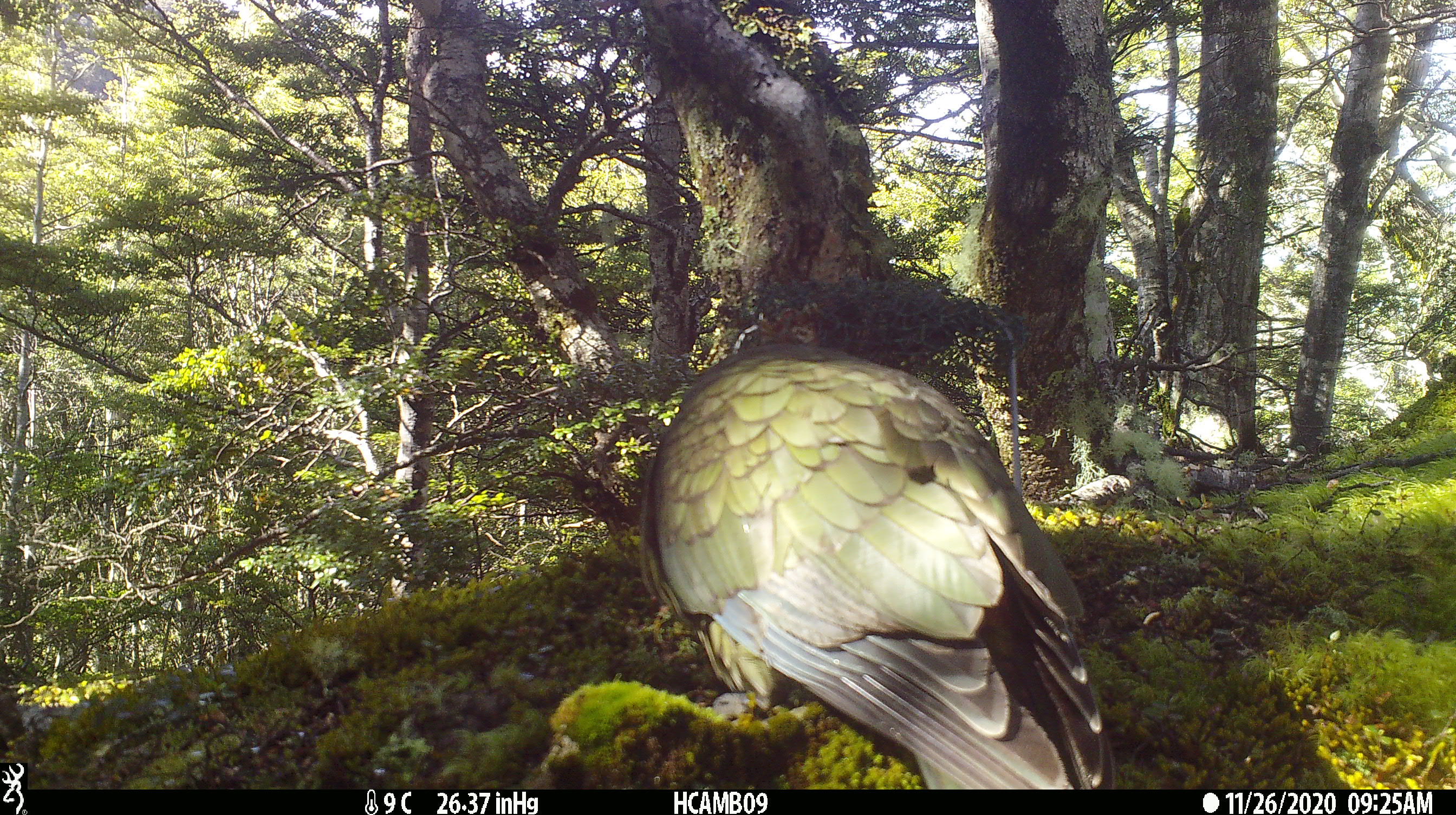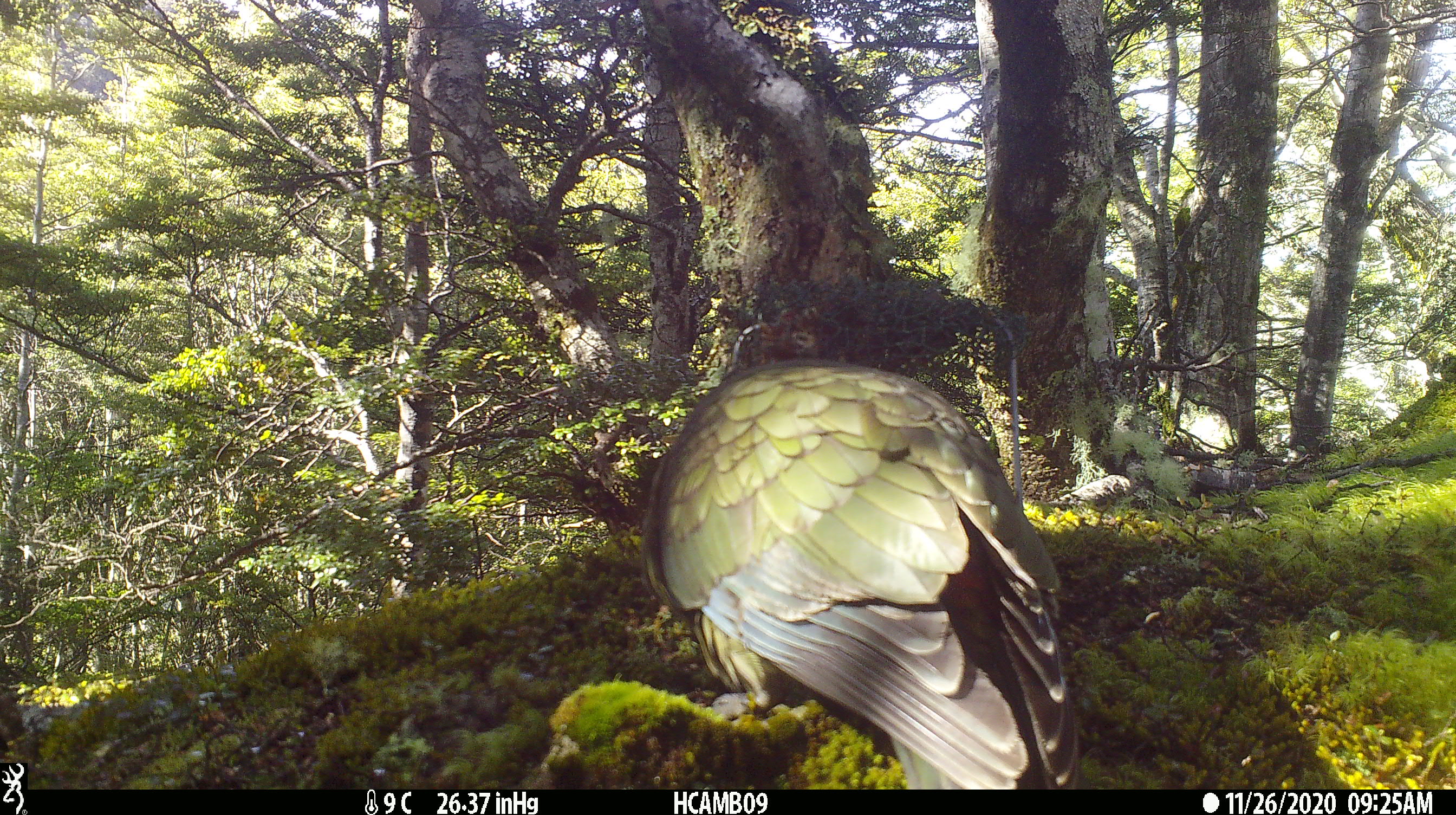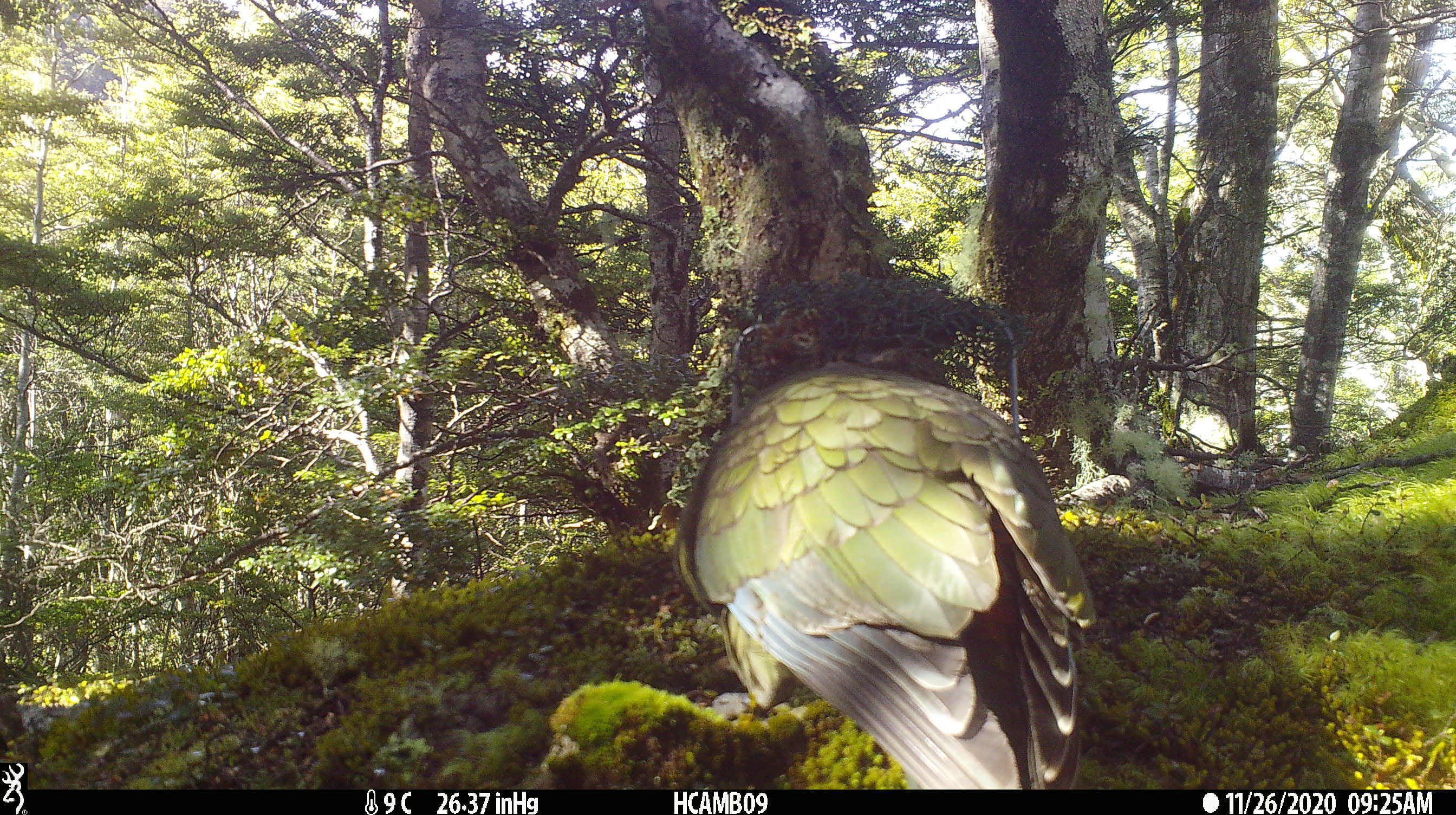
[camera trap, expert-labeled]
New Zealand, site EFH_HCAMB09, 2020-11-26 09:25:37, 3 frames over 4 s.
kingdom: Animalia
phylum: Chordata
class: Aves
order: Psittaciformes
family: Strigopidae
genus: Nestor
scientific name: Nestor notabilis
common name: kea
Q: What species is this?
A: Kea (Nestor notabilis).